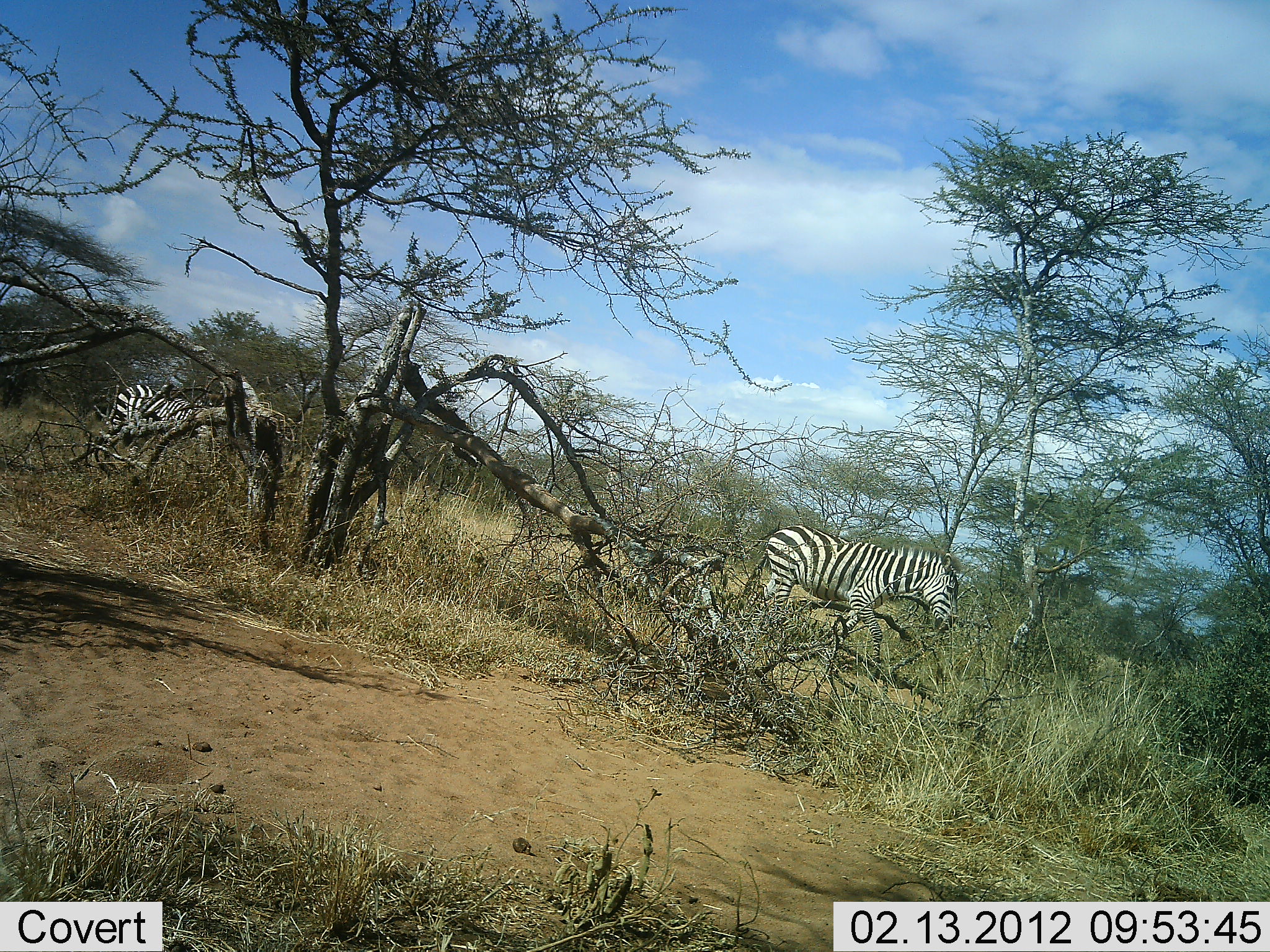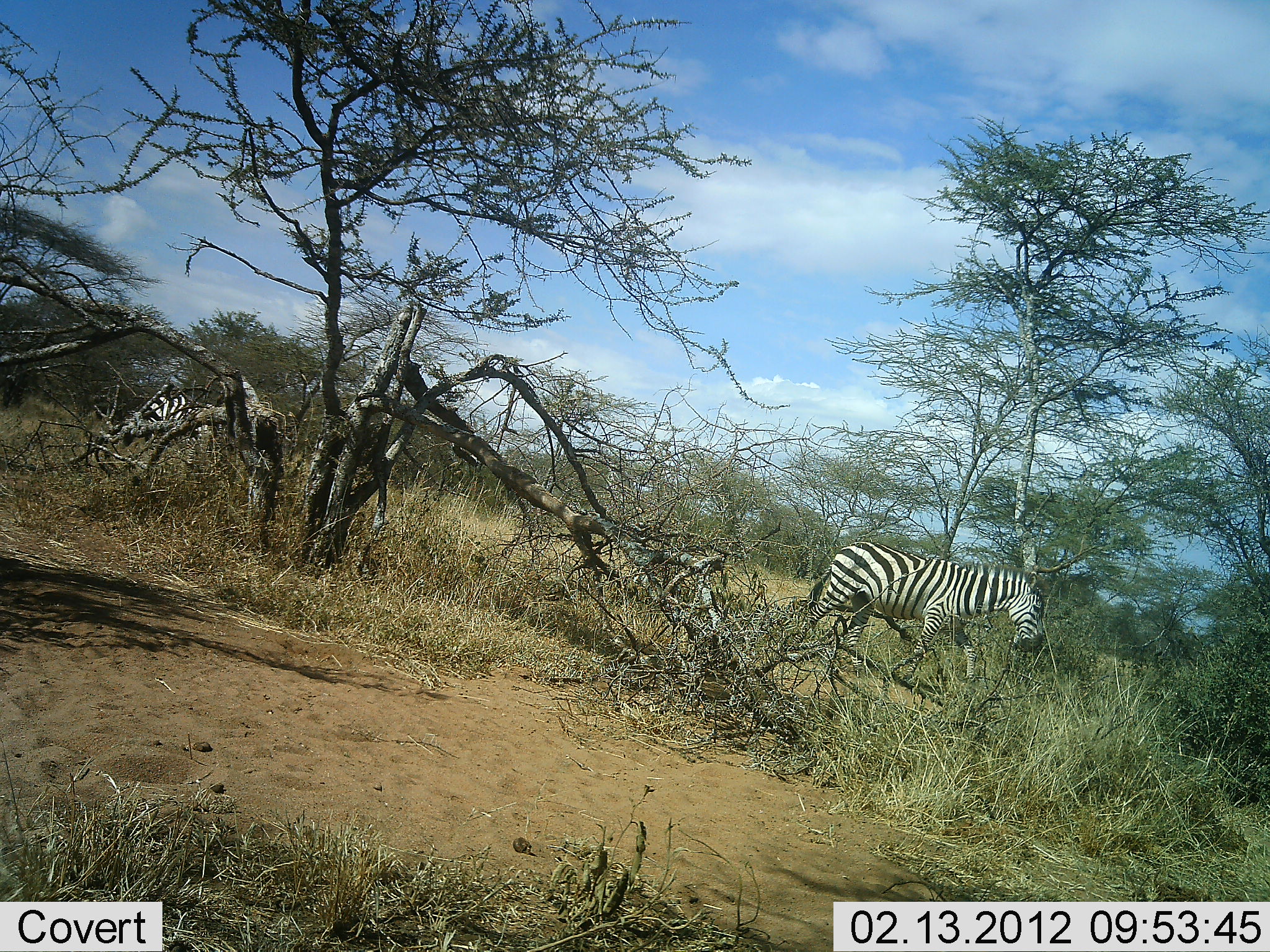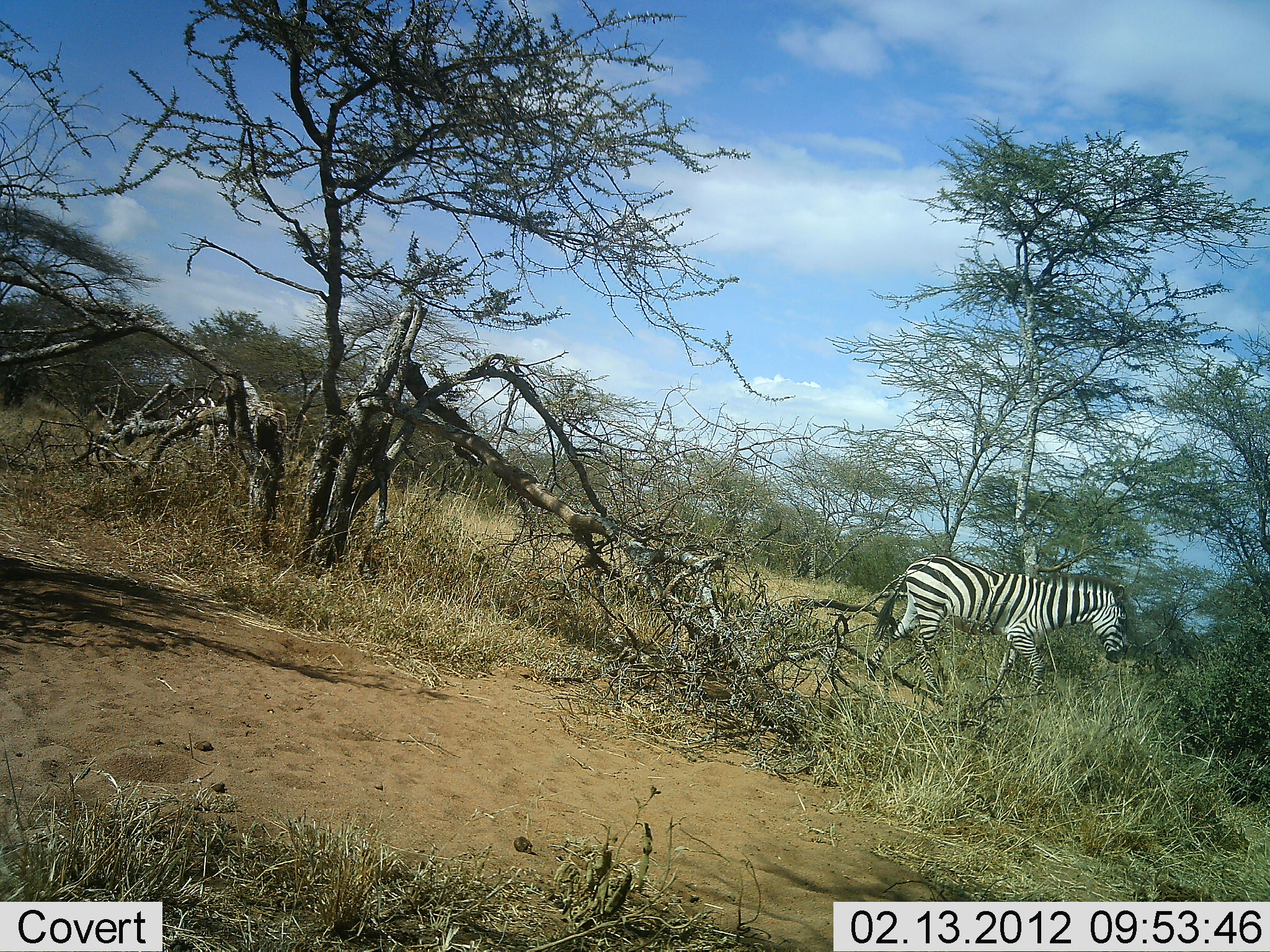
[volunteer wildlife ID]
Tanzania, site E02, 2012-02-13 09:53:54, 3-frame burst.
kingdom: Animalia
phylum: Chordata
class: Mammalia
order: Perissodactyla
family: Equidae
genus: Equus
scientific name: Equus quagga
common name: plains zebra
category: zebra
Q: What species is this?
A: Zebra (plains zebra) (Equus quagga).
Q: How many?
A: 2.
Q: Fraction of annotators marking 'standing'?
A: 10%.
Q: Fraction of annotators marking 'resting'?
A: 0%.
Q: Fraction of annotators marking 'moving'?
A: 90%.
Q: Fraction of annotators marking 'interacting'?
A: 0%.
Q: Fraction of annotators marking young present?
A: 0%.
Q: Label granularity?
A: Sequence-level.